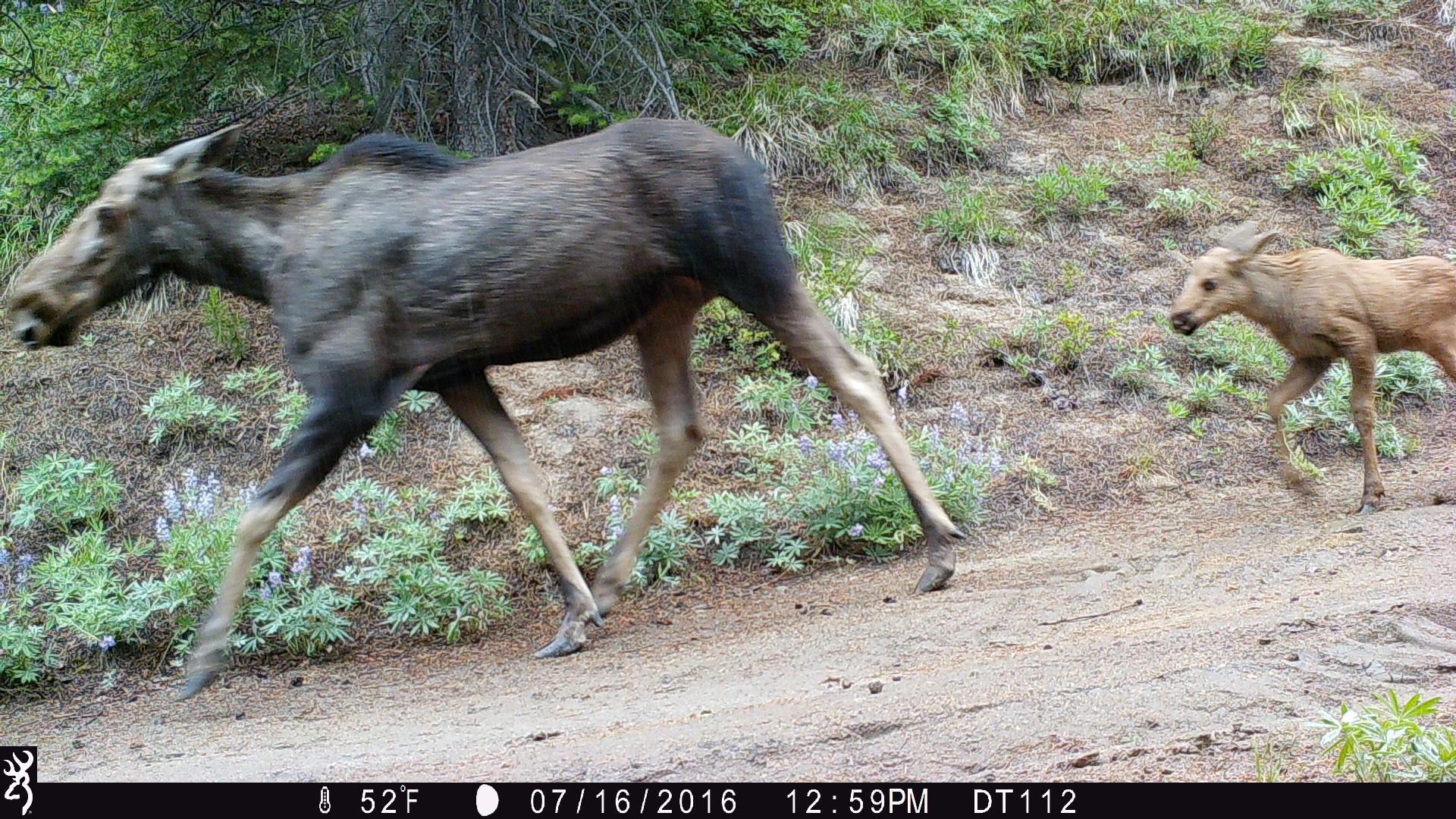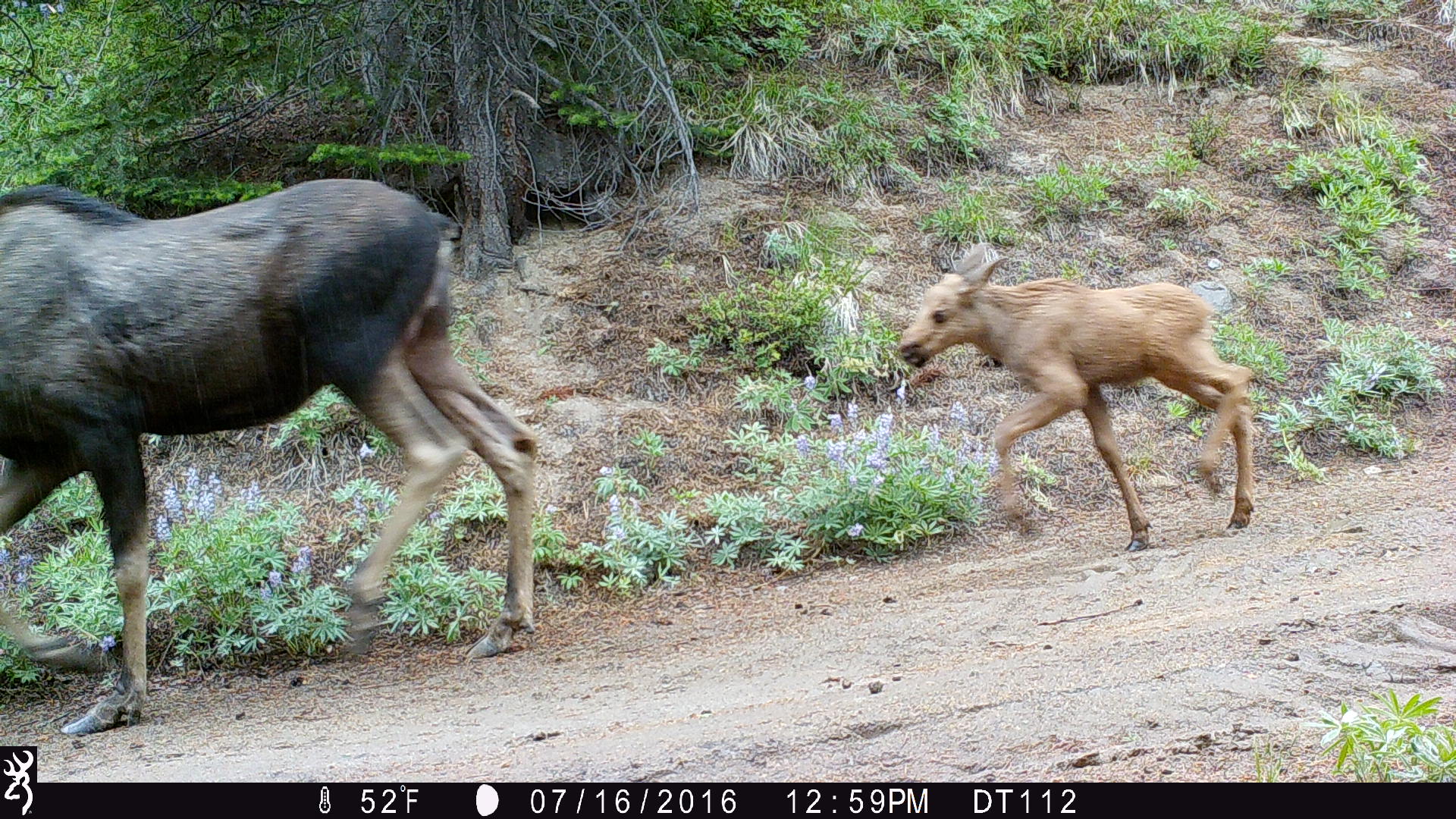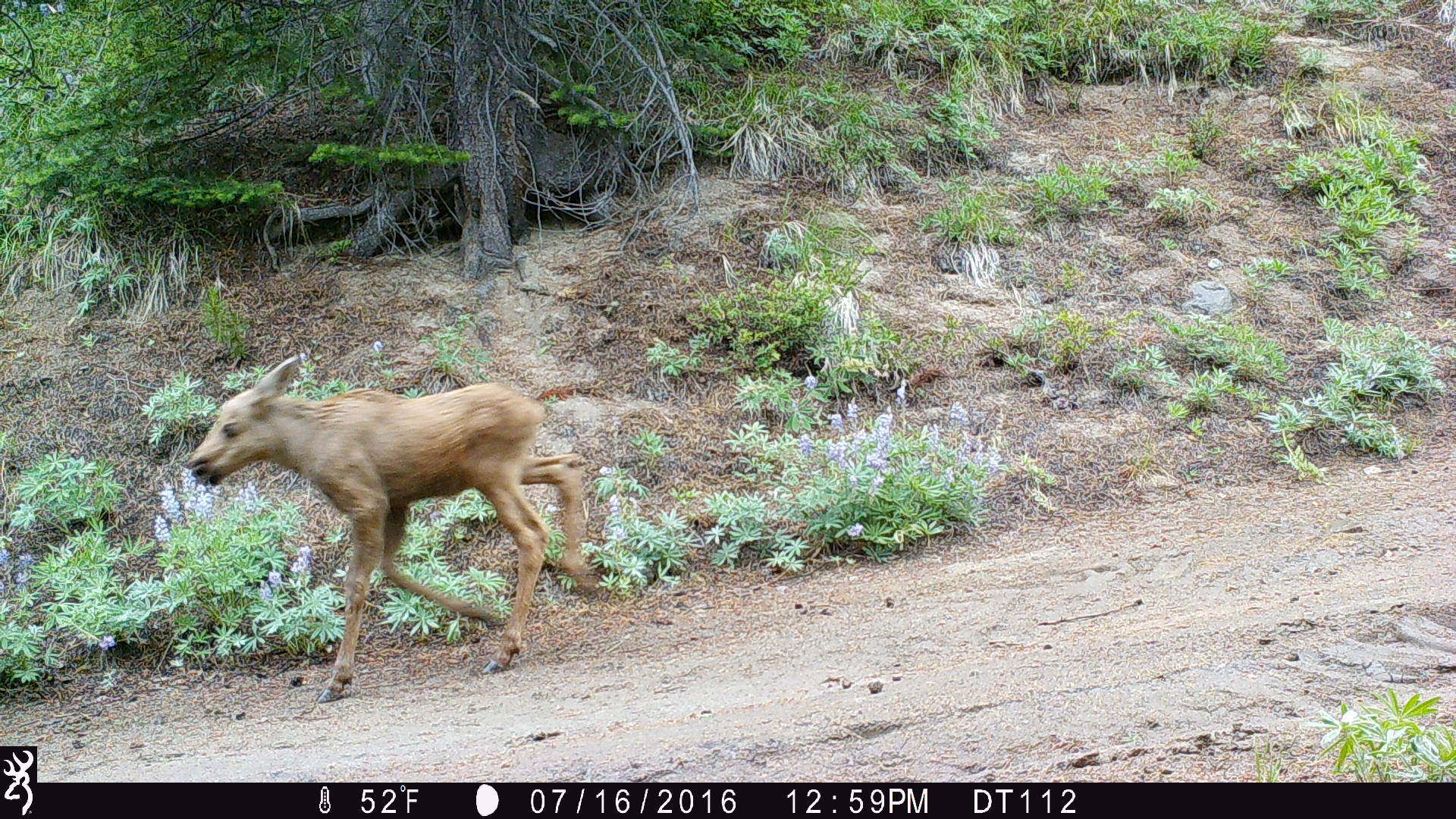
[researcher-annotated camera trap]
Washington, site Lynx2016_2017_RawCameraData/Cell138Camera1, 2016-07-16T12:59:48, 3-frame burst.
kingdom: Animalia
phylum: Chordata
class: Mammalia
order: Artiodactyla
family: Cervidae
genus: Alces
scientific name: Alces alces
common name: moose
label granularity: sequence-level